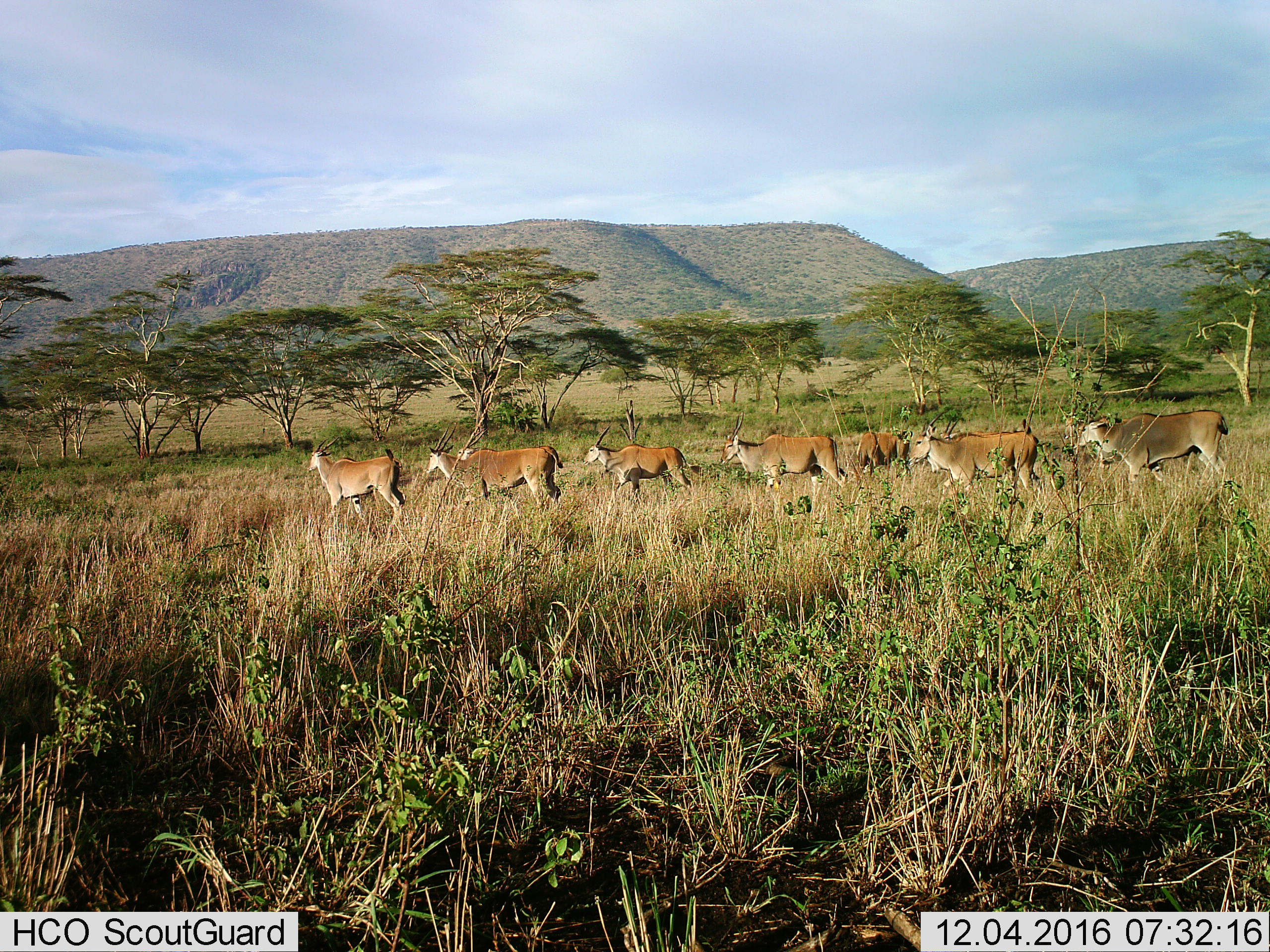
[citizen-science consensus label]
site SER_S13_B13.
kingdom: Animalia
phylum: Chordata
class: Mammalia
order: Artiodactyla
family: Bovidae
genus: Tragelaphus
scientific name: Tragelaphus oryx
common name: eland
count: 9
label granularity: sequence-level